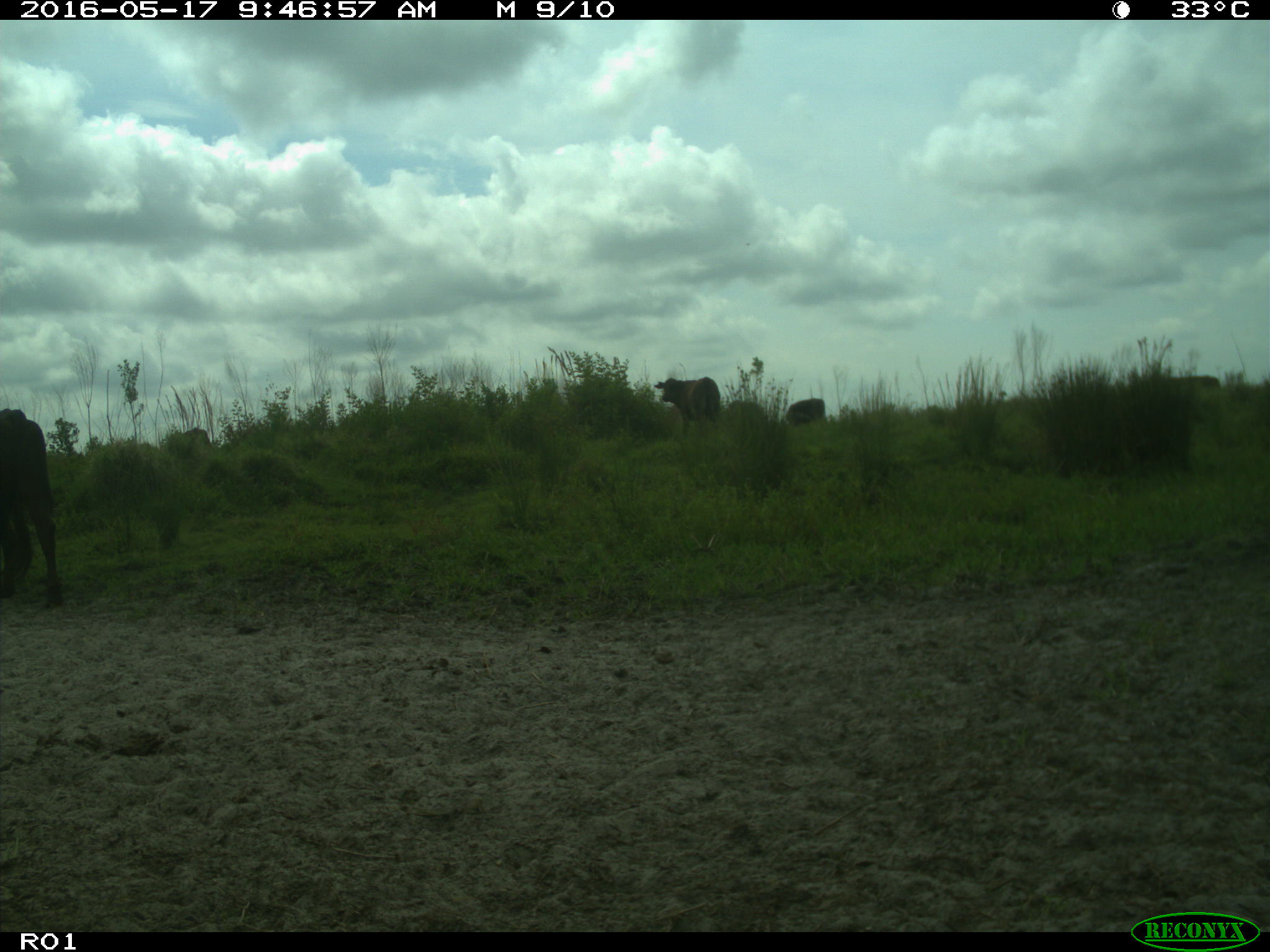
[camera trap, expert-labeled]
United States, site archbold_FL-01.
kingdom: Animalia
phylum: Chordata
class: Mammalia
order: Artiodactyla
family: Bovidae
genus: Bos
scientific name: Bos taurus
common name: domestic cow